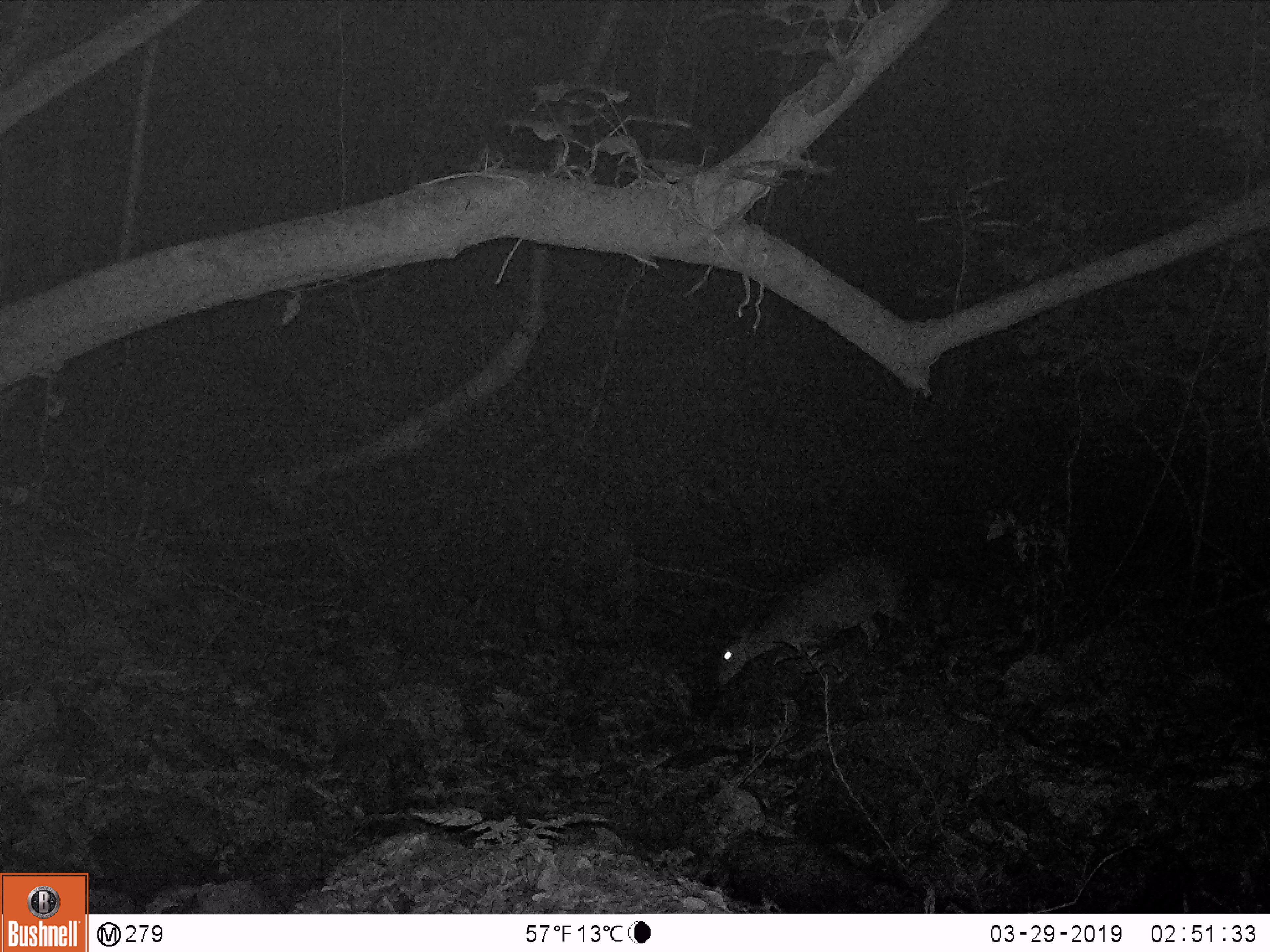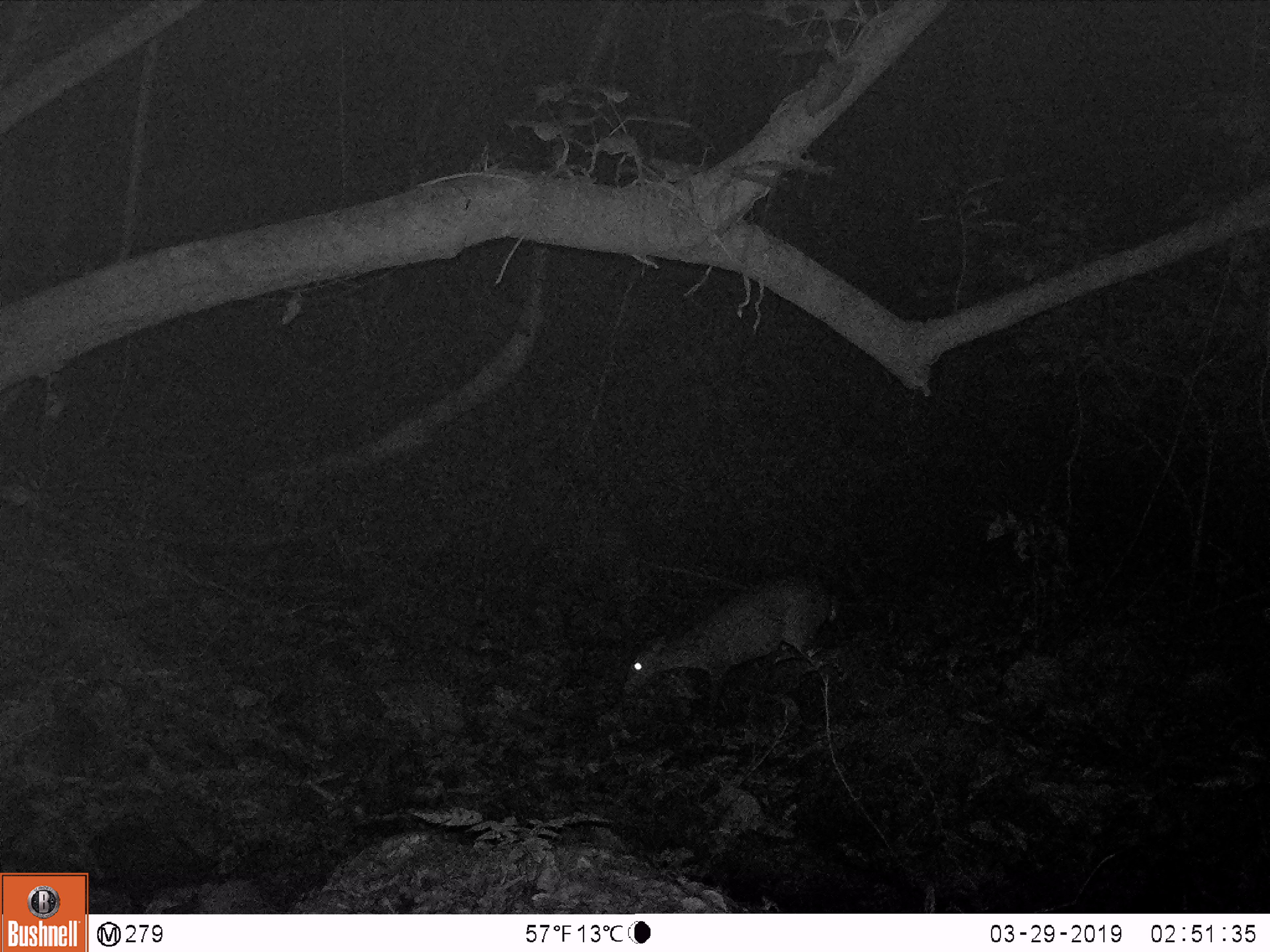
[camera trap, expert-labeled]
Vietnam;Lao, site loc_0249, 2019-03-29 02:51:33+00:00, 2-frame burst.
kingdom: Animalia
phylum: Chordata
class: Mammalia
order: Artiodactyla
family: Cervidae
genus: Muntiacus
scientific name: Muntiacus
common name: muntjacs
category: unidentified muntjac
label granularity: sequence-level